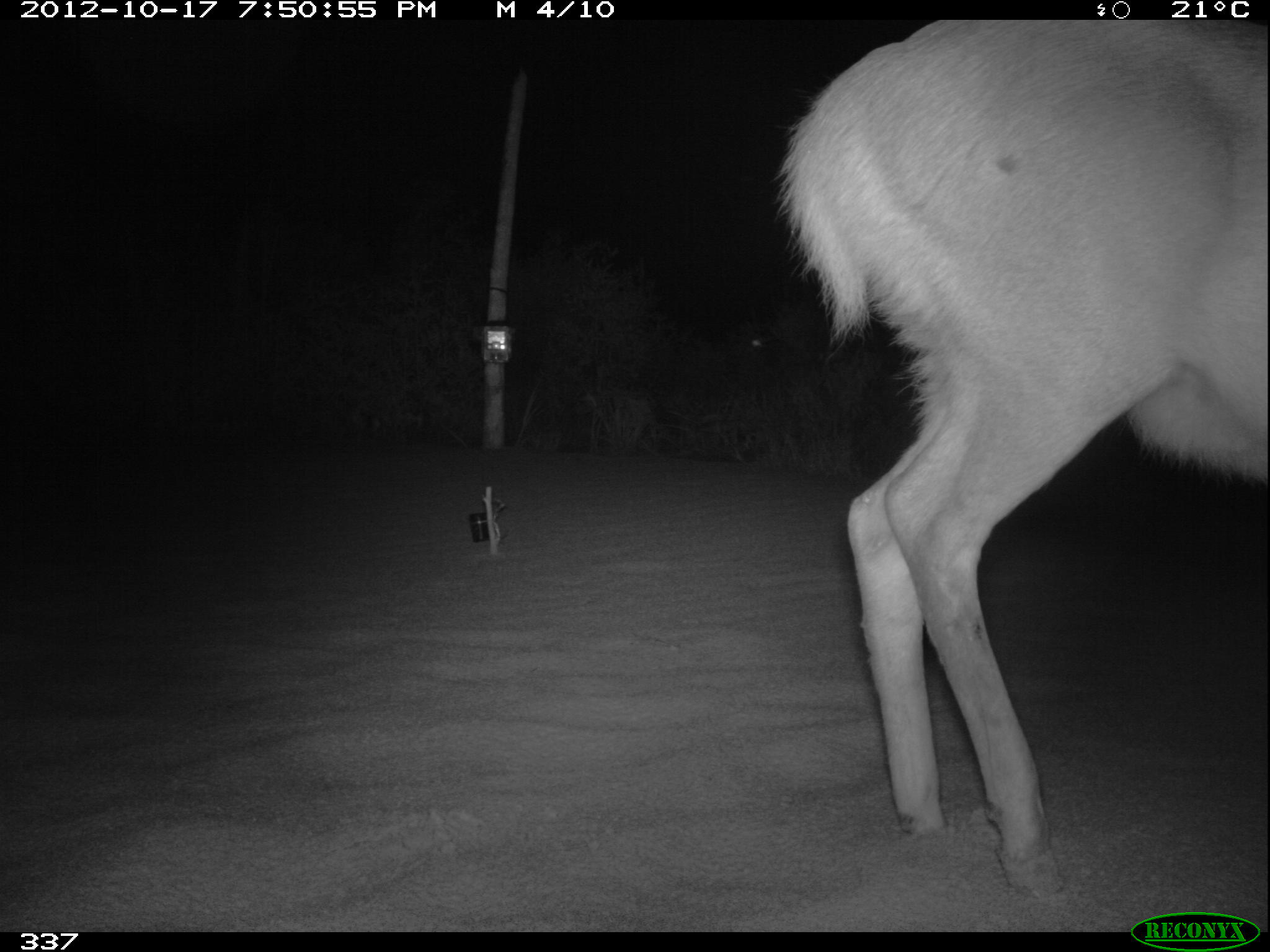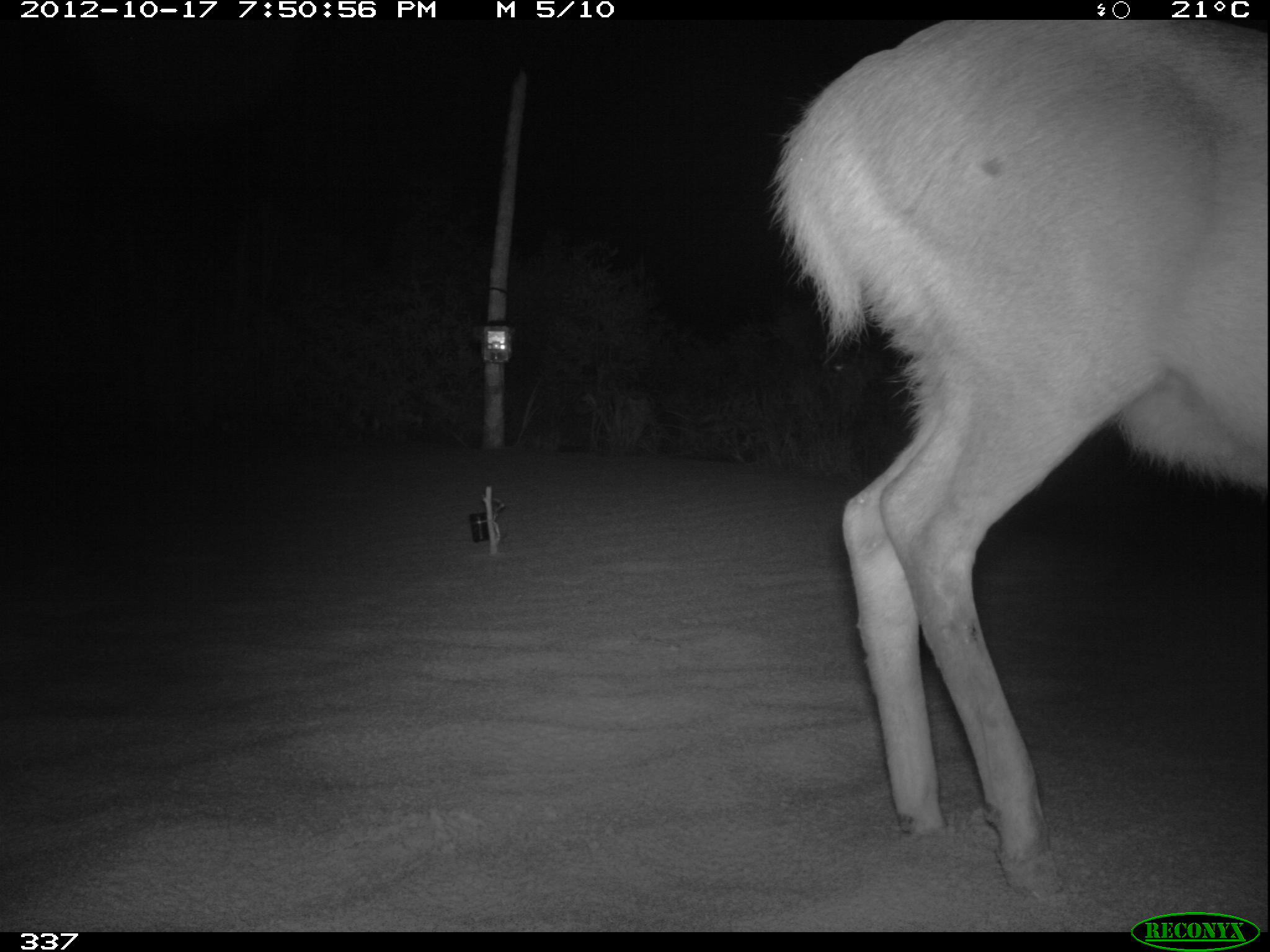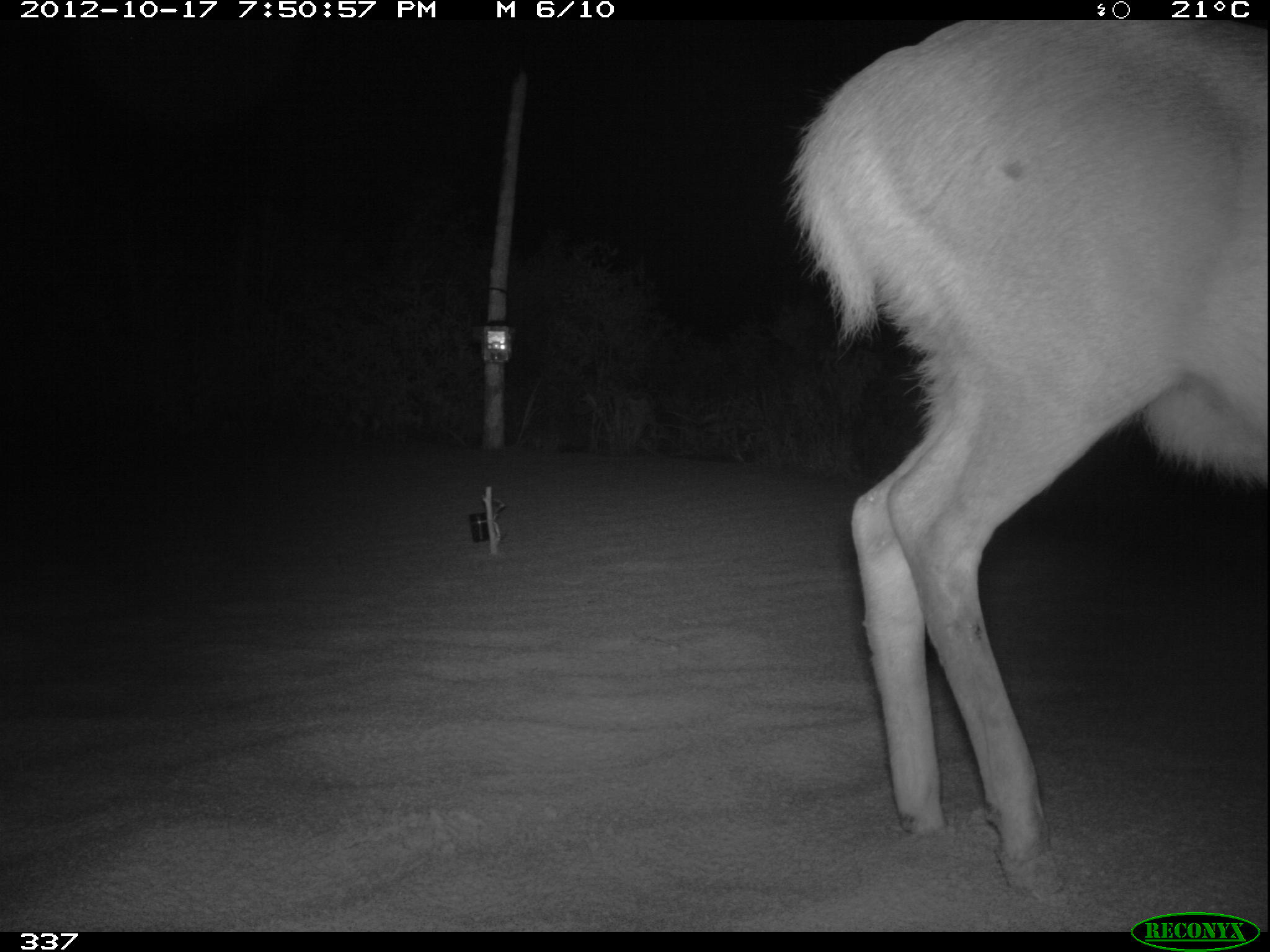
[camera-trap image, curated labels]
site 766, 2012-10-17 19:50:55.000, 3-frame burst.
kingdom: Animalia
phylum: Chordata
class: Mammalia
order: Artiodactyla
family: Cervidae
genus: Mazama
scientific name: Mazama americana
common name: red brocket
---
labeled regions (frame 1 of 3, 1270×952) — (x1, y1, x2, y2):
mazama americana: (773, 19, 1269, 894)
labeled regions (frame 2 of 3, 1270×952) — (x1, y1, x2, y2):
mazama americana: (765, 19, 1267, 899)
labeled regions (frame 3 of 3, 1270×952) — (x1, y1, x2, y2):
mazama americana: (784, 20, 1269, 903)